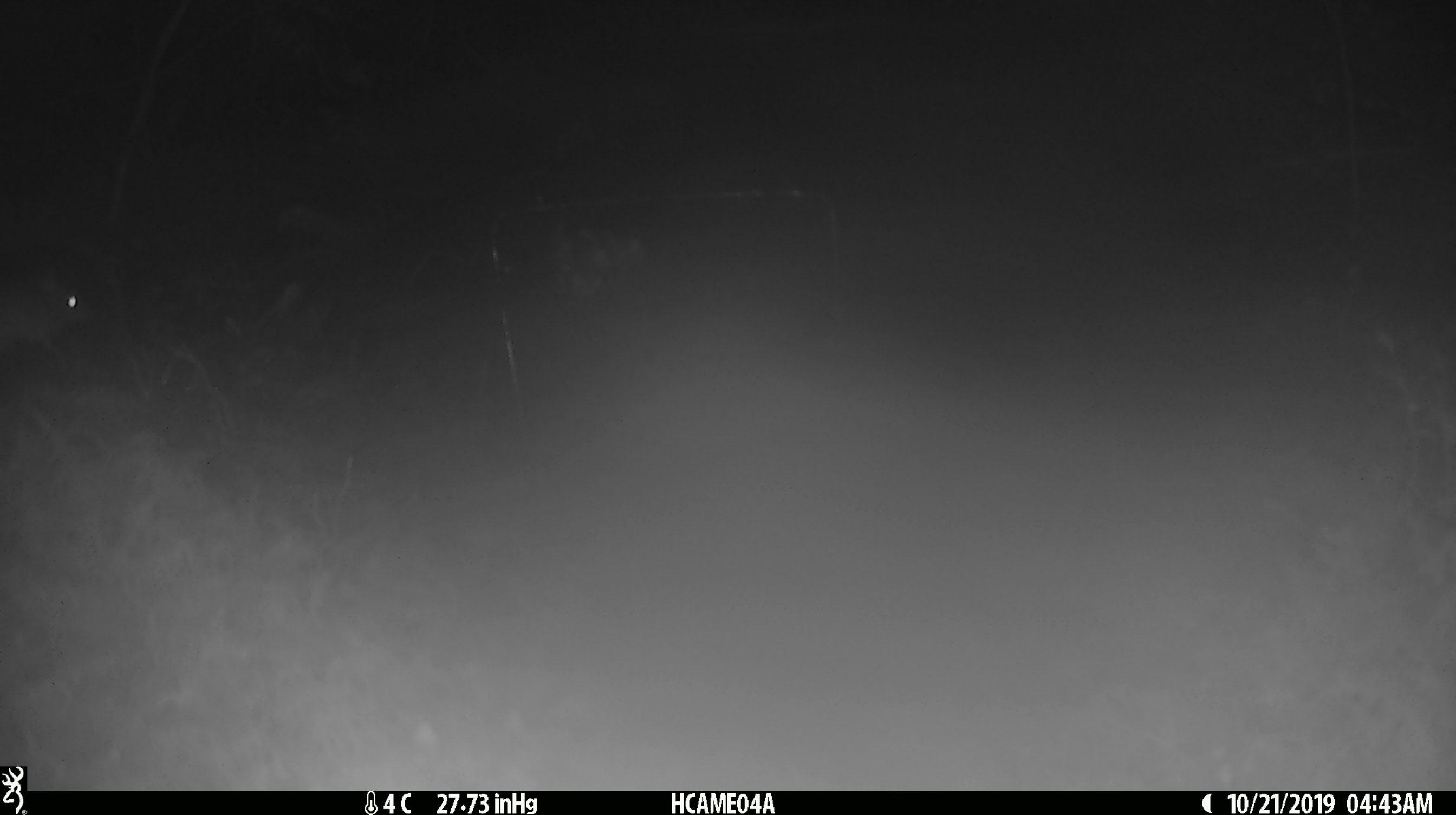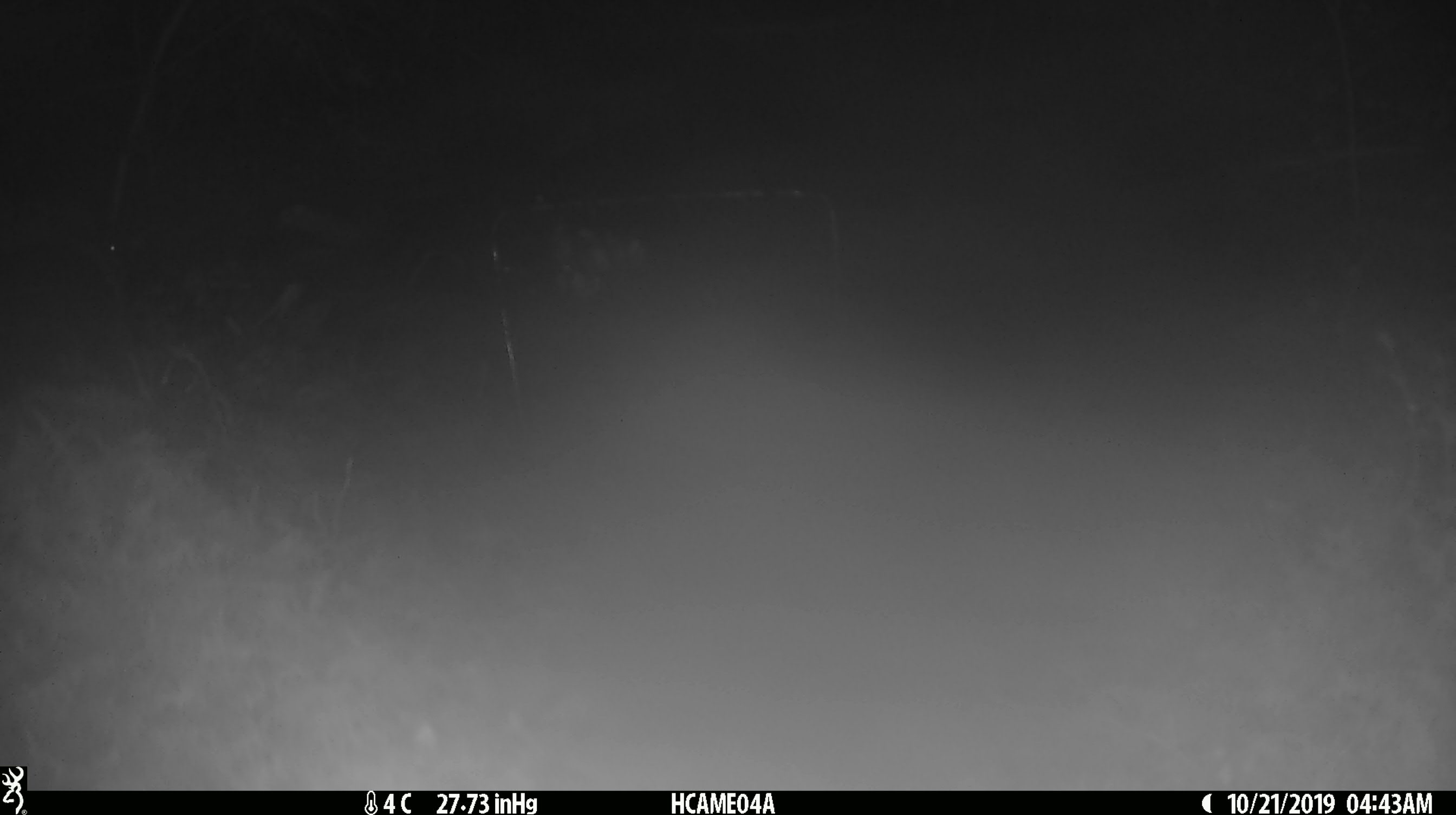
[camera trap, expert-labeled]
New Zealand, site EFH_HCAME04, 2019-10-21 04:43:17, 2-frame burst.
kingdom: Animalia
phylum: Chordata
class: Mammalia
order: Rodentia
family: Muridae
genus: Mus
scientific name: Mus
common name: mouse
Mouse (Mus).